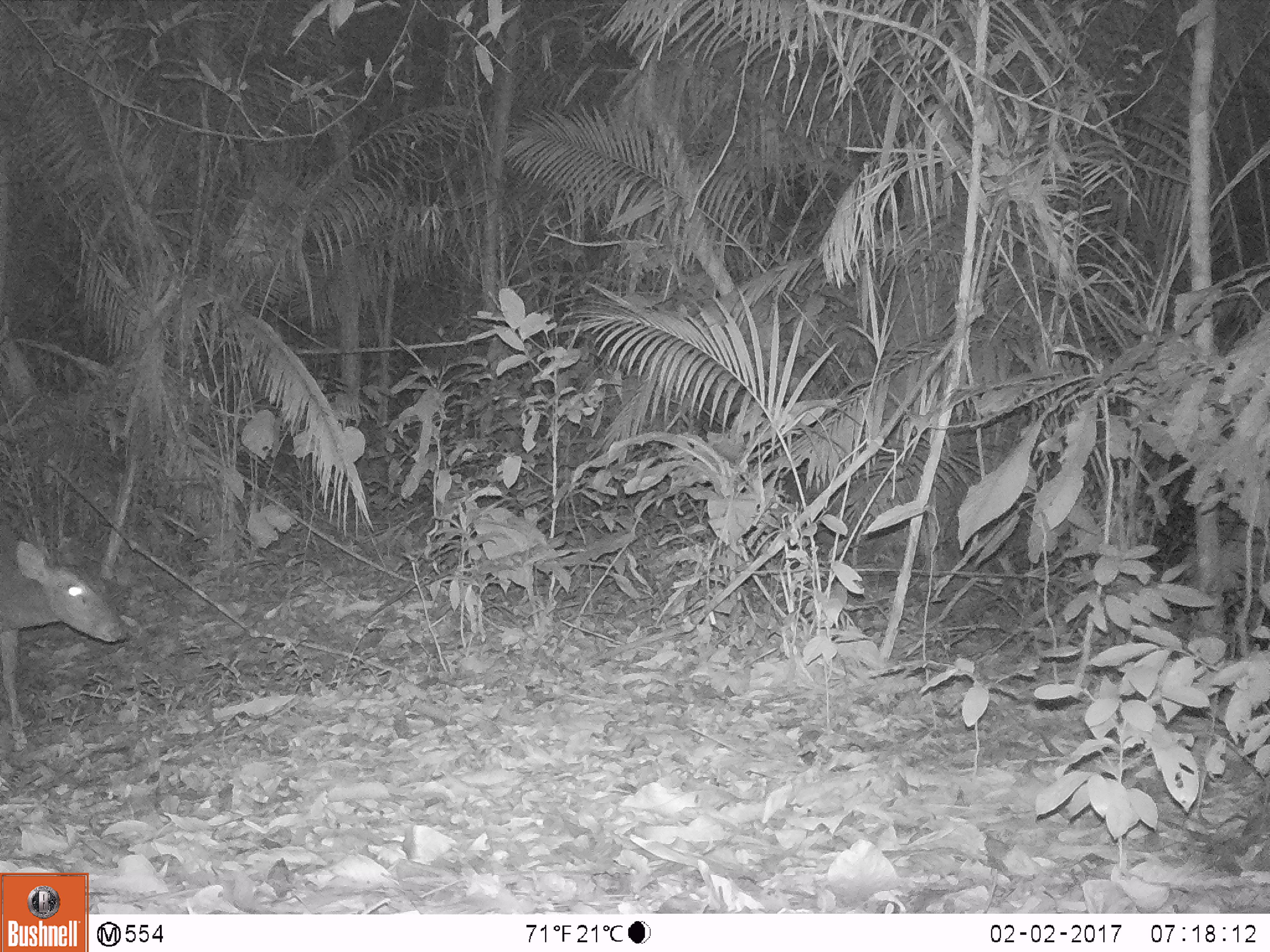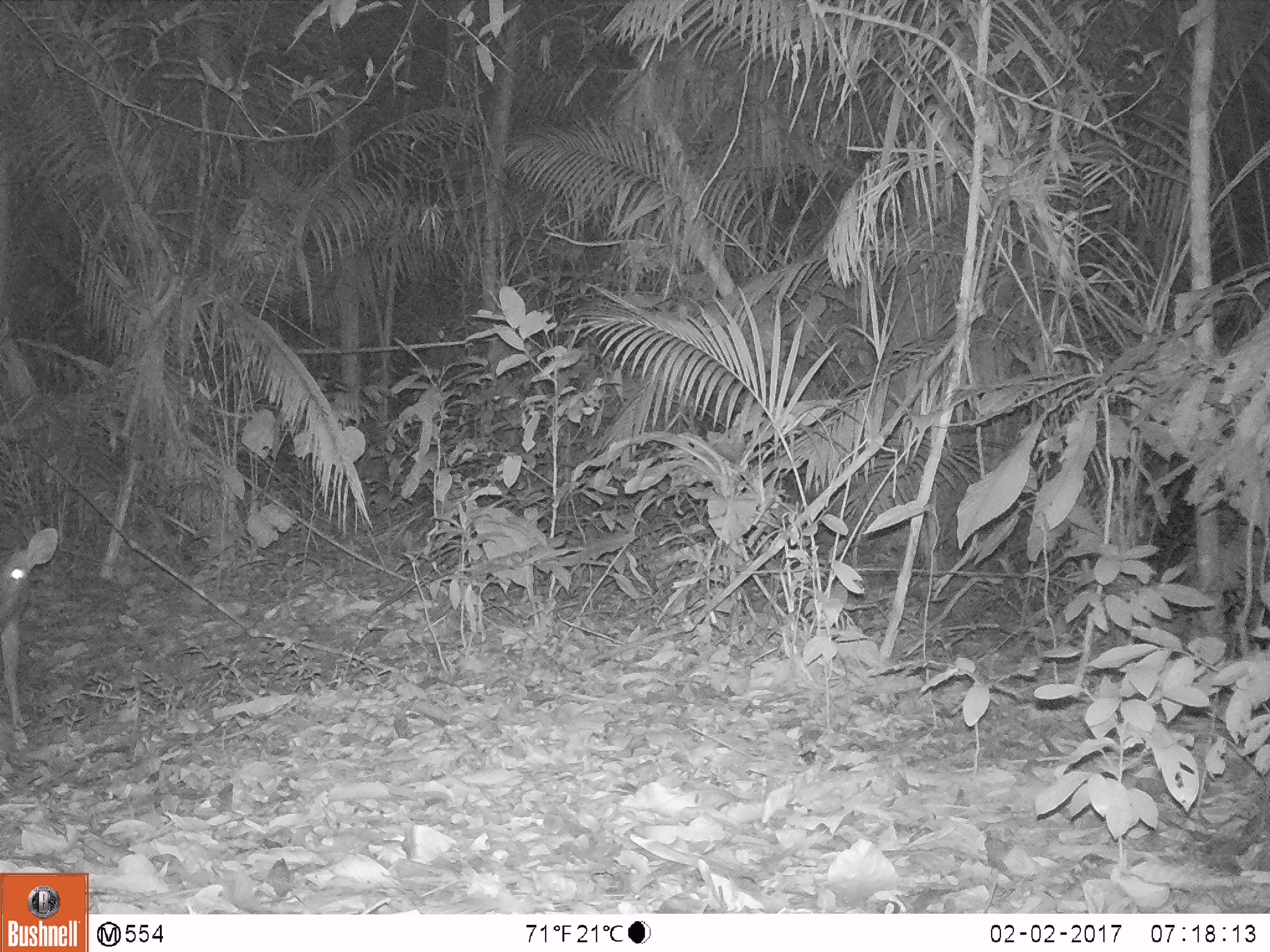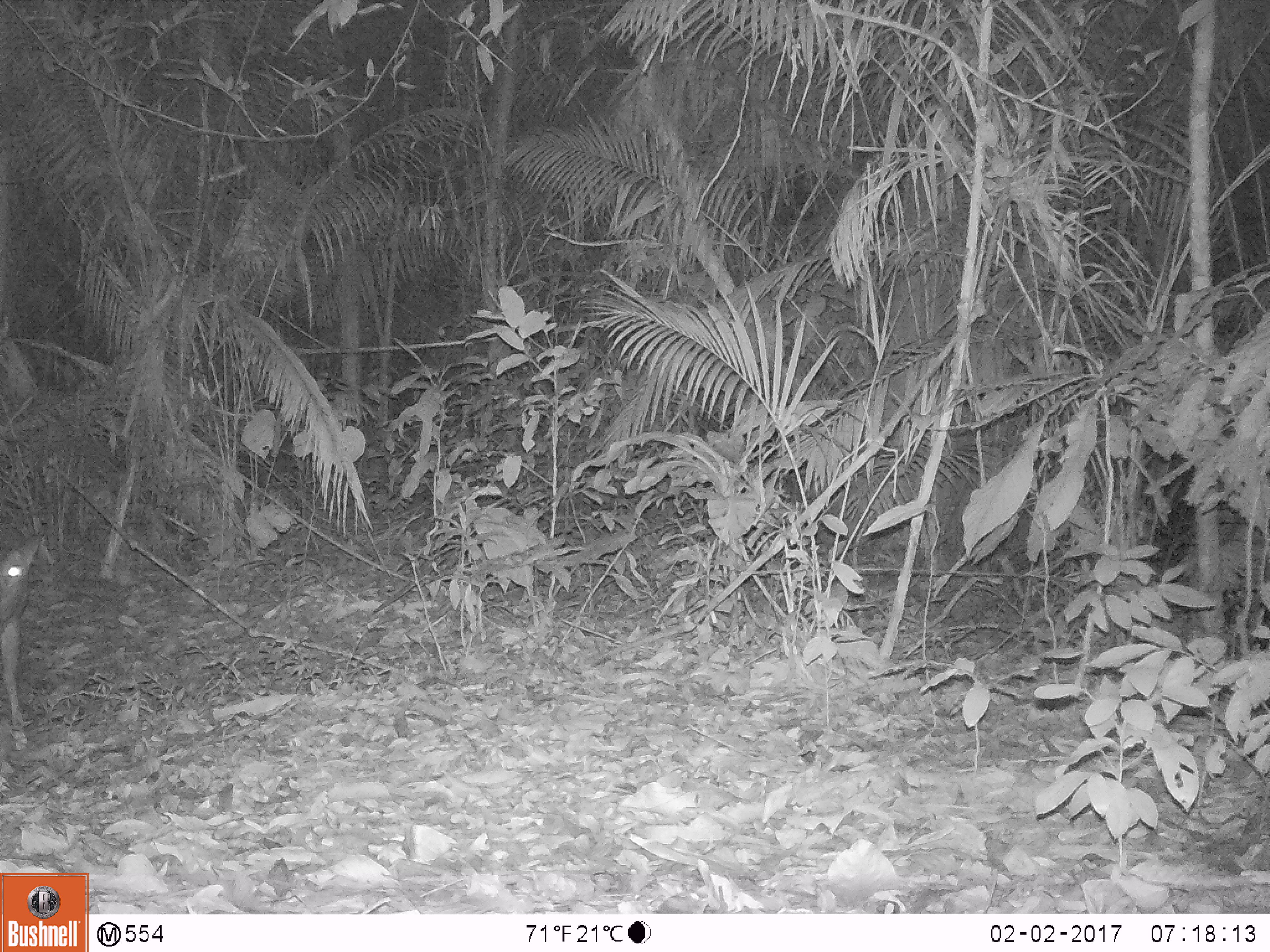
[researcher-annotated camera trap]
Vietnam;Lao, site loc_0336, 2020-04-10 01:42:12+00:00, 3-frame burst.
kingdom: Animalia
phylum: Chordata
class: Mammalia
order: Artiodactyla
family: Cervidae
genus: Muntiacus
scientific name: Muntiacus vuquangensis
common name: large-antlered muntjac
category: large antlered muntjac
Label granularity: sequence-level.